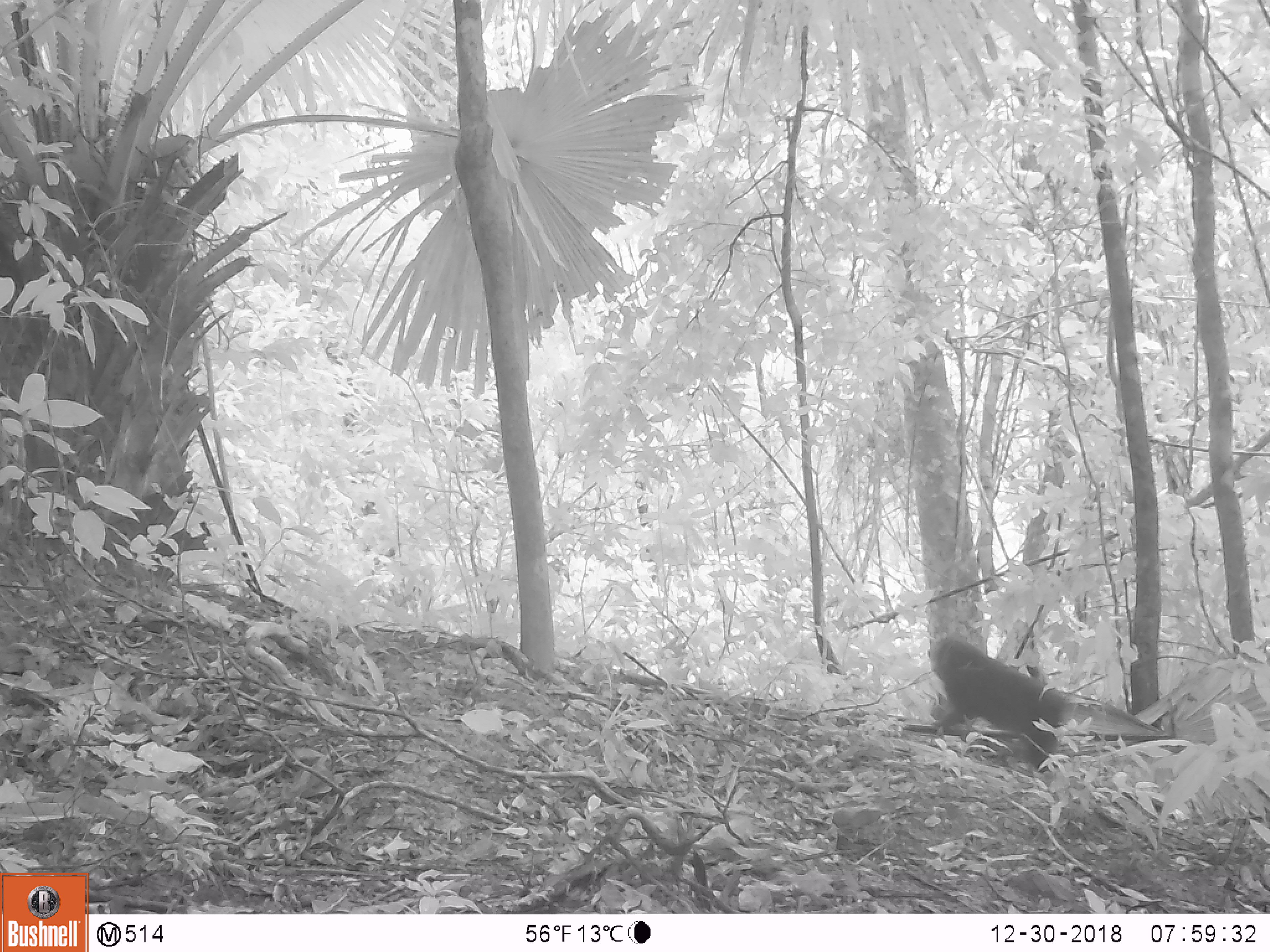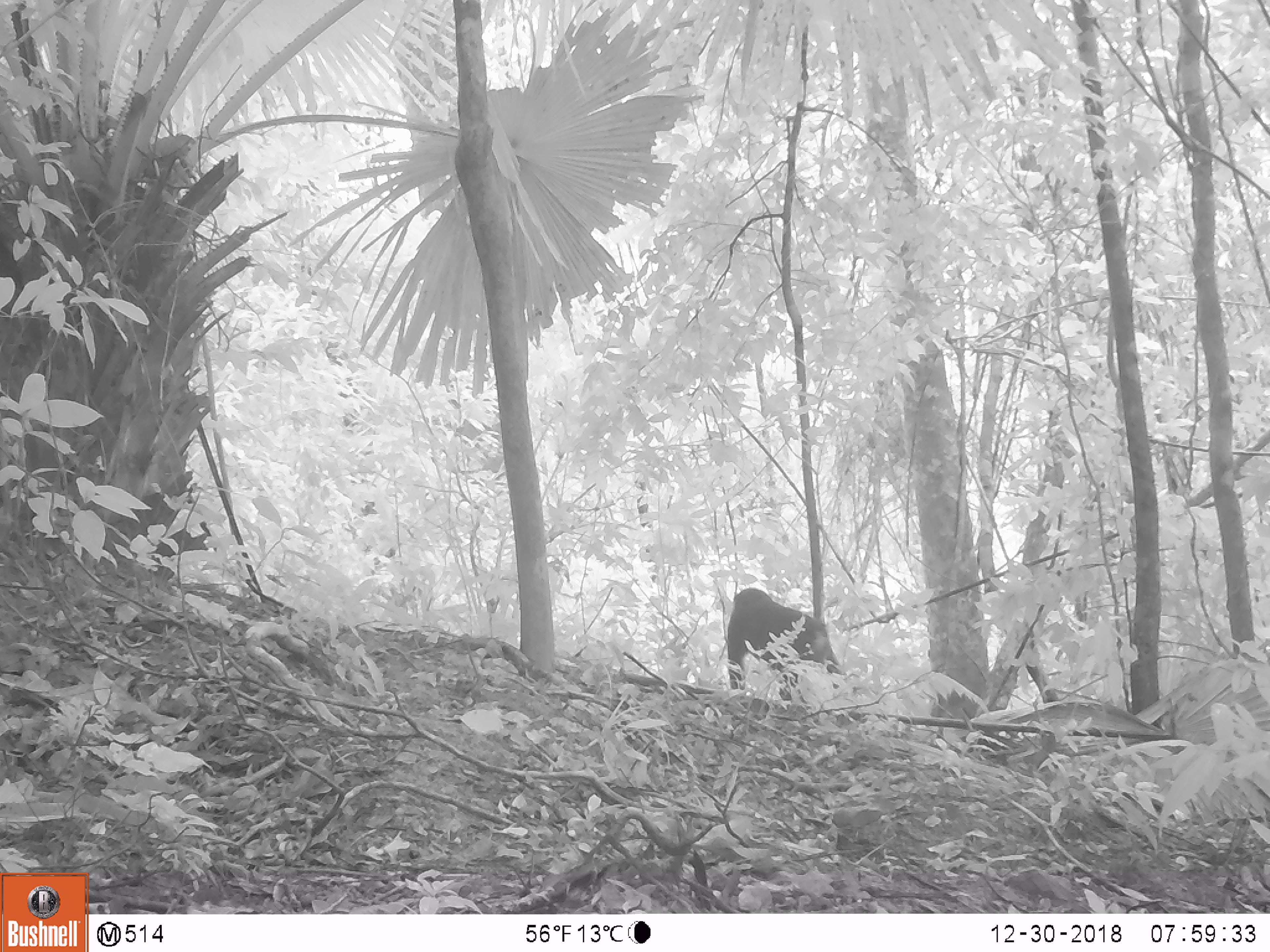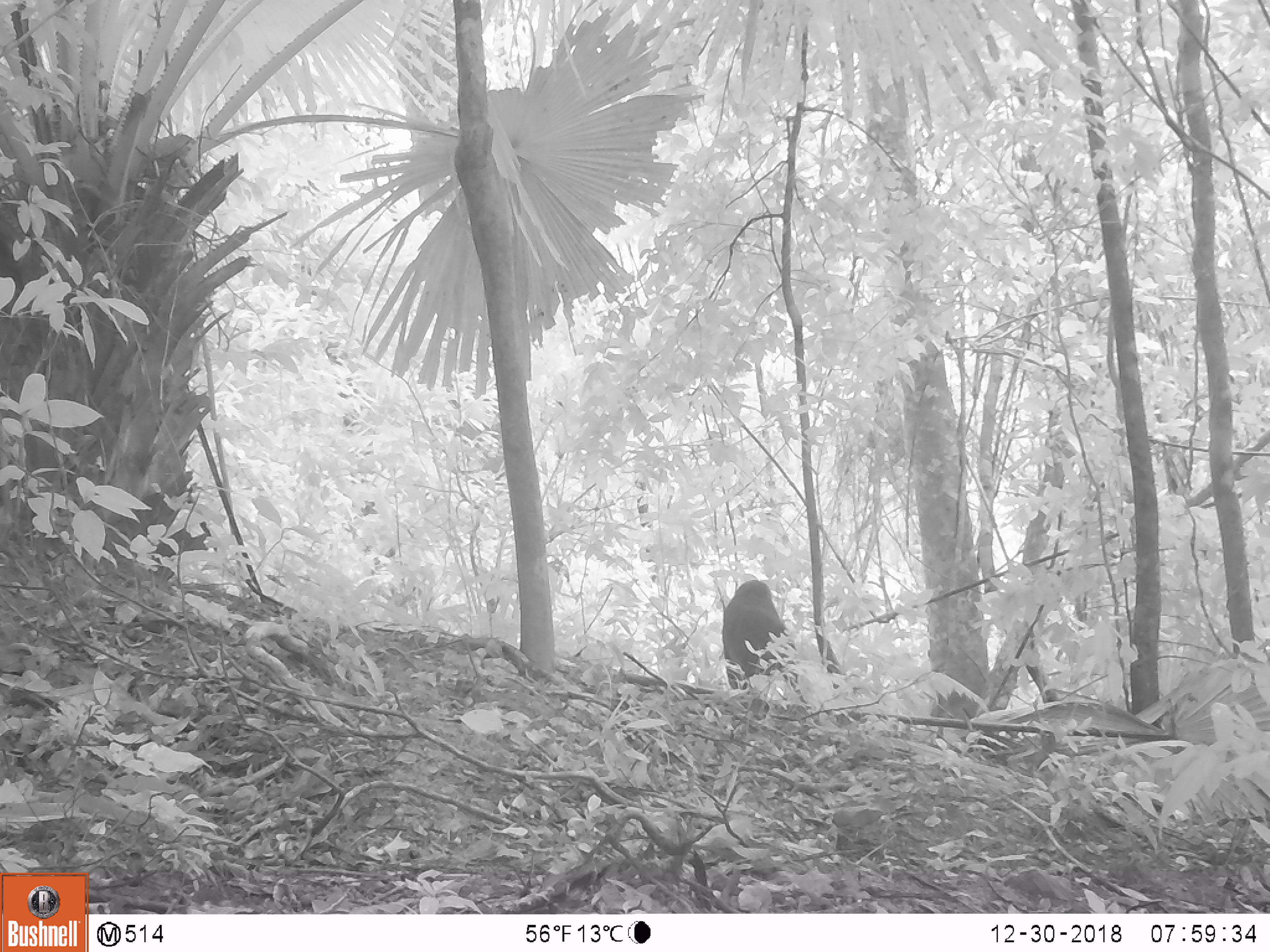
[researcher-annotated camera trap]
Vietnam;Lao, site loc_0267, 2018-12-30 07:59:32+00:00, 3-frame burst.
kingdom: Animalia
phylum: Chordata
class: Mammalia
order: Primates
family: Cercopithecidae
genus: Macaca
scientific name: Macaca arctoides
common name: stump-tailed macaque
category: stump tailed macaque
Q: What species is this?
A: Stump tailed macaque (stump-tailed macaque) (Macaca arctoides).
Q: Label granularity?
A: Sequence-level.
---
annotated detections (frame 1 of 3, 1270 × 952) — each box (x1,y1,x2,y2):
stump tailed macaque: (926,635,1068,773)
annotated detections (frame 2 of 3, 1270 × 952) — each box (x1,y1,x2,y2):
stump tailed macaque: (725,587,839,702)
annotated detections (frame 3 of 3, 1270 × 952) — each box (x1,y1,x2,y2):
stump tailed macaque: (721,579,798,690)